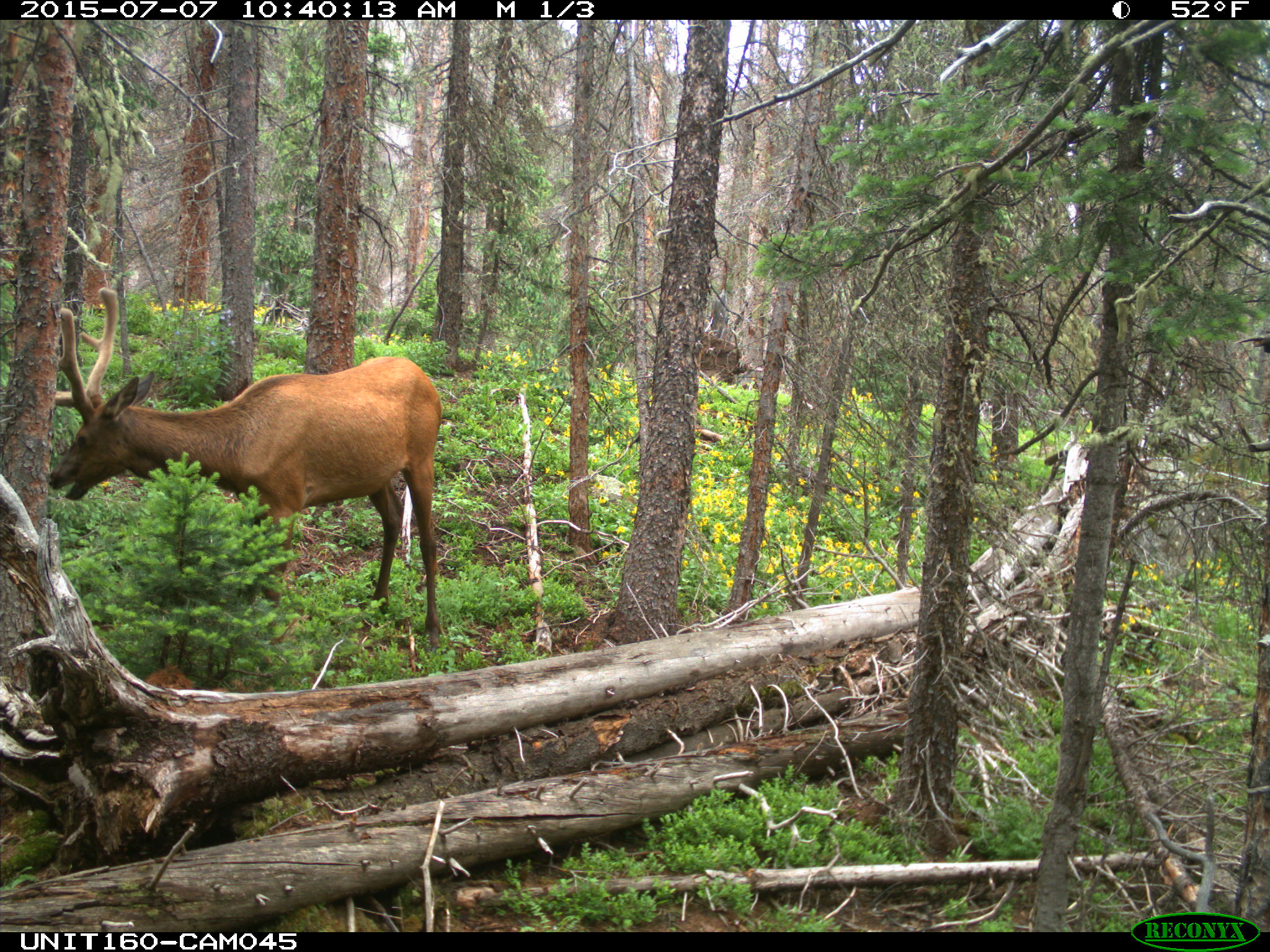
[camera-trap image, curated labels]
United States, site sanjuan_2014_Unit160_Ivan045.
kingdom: Animalia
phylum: Chordata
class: Mammalia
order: Artiodactyla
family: Cervidae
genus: Cervus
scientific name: Cervus elaphus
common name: red deer